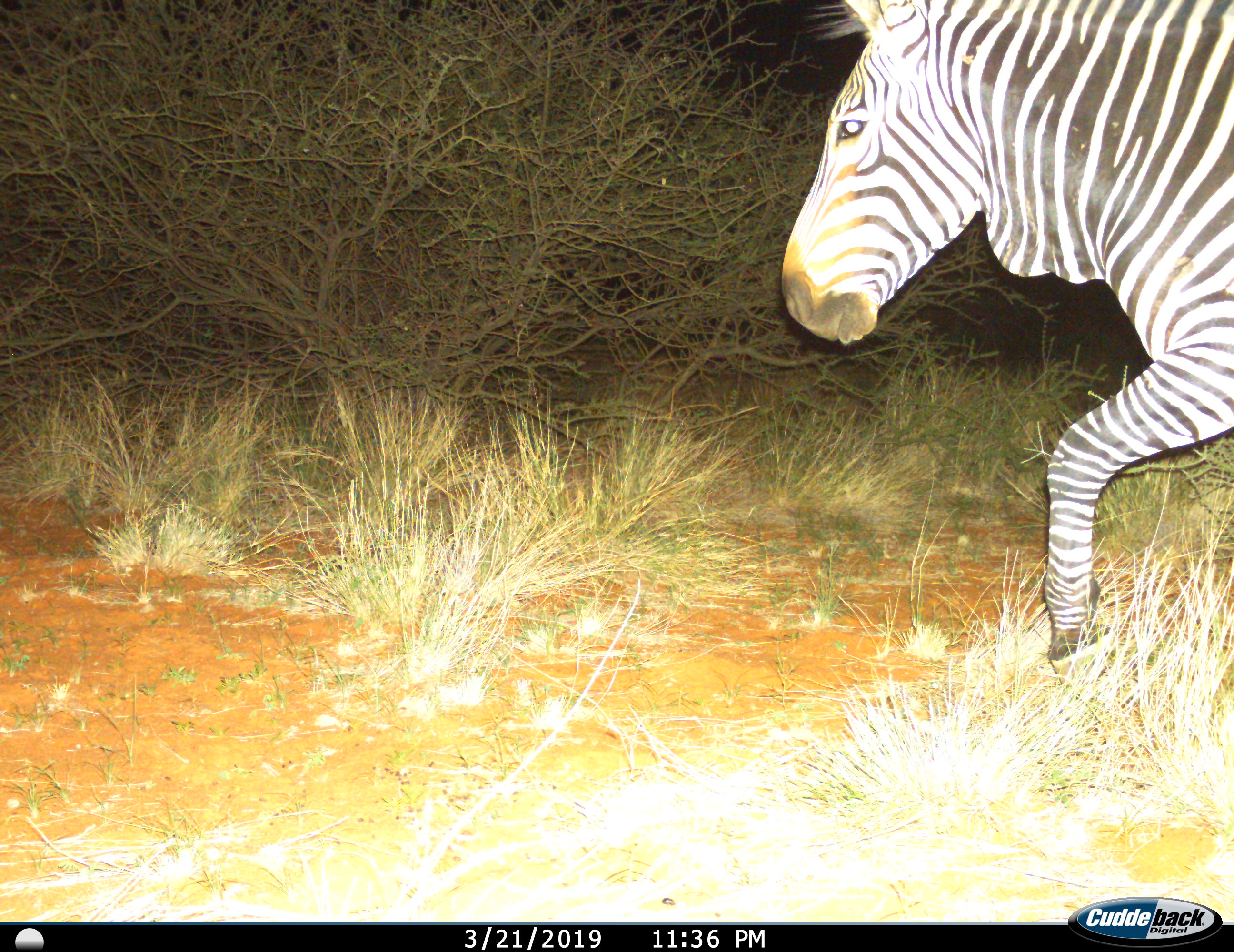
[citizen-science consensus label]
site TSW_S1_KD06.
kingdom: Animalia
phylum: Chordata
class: Mammalia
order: Perissodactyla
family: Equidae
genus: Equus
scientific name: Equus zebra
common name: mountain zebra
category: zebramountain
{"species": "zebramountain (mountain zebra) (Equus zebra)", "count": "1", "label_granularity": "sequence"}